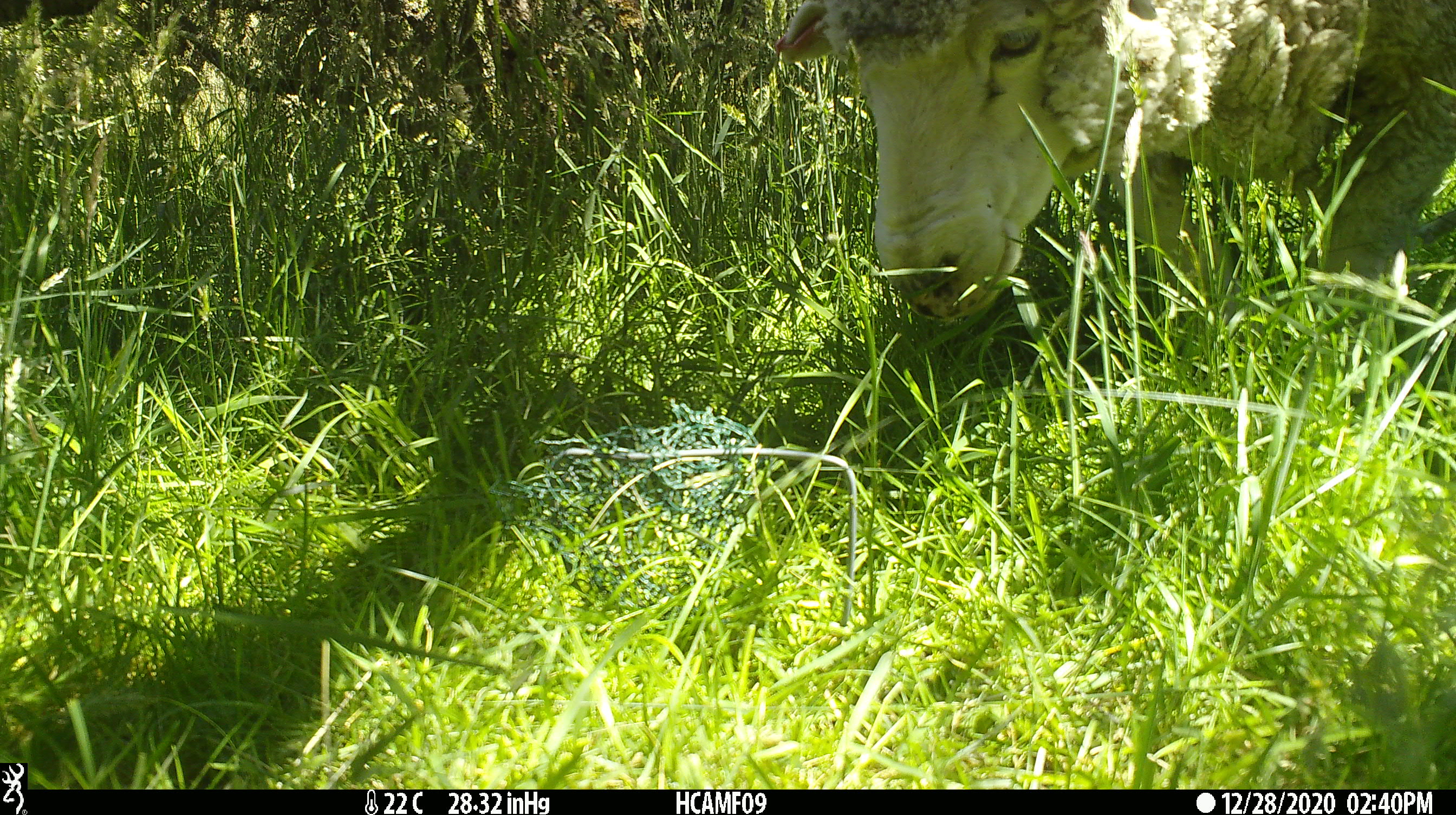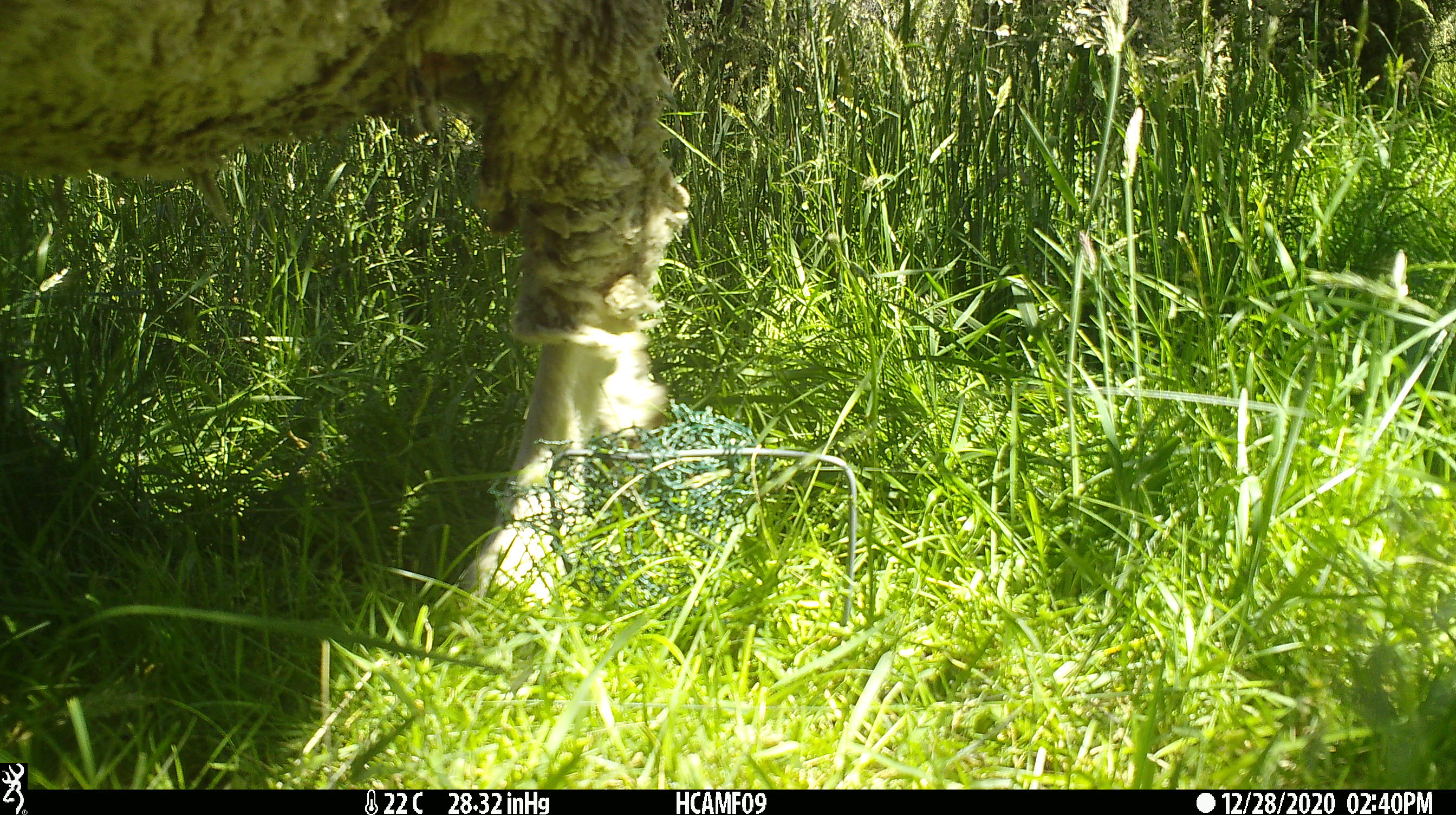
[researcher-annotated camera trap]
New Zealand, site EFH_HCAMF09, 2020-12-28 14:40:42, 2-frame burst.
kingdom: Animalia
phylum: Chordata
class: Mammalia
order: Artiodactyla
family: Bovidae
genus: Ovis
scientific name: Ovis aries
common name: domestic sheep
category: sheep